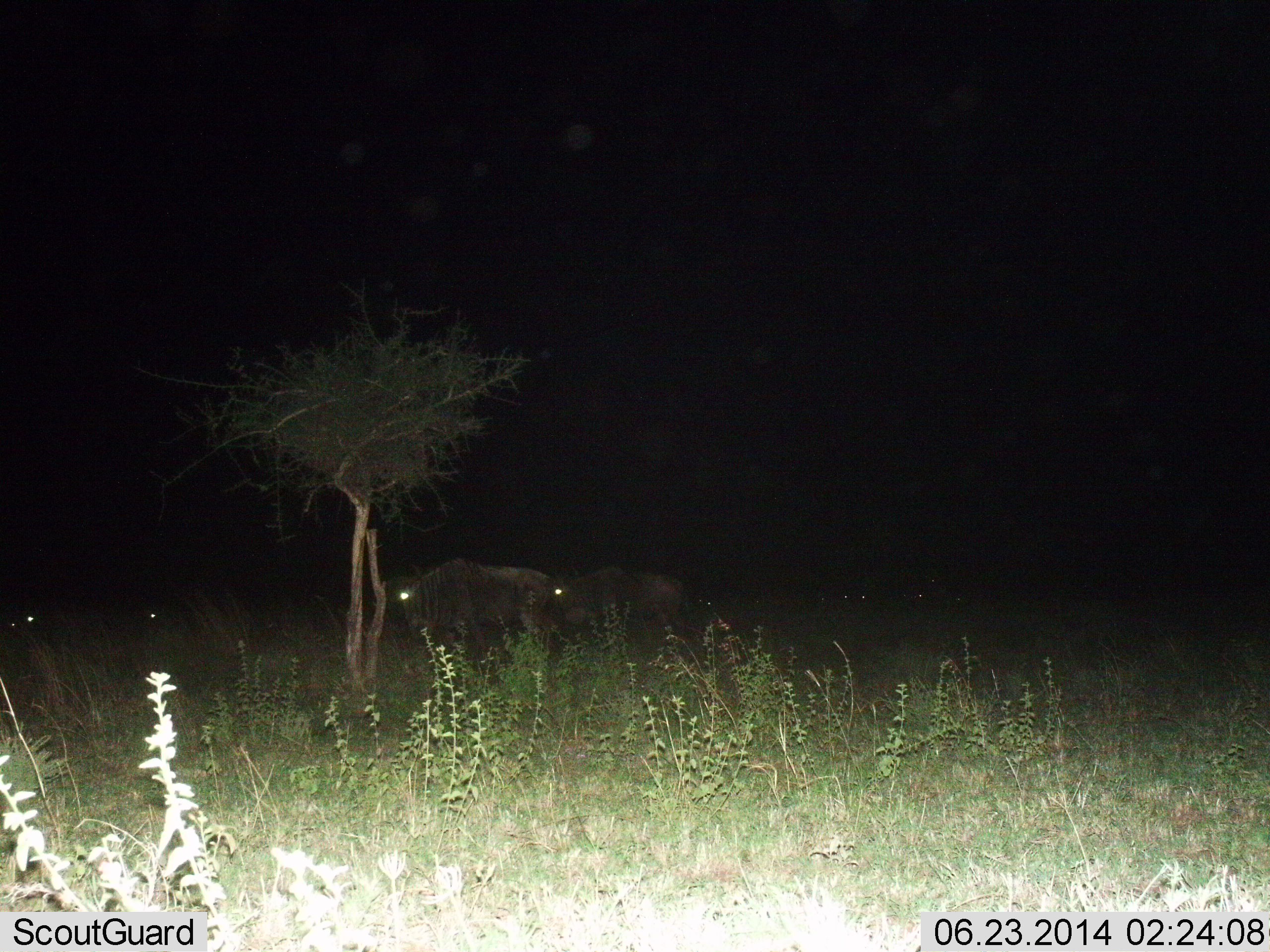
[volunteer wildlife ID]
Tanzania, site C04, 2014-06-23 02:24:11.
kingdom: Animalia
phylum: Chordata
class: Mammalia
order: Artiodactyla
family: Bovidae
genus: Connochaetes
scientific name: Connochaetes taurinus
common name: blue wildebeest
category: wildebeest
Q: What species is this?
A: Wildebeest (blue wildebeest) (Connochaetes taurinus).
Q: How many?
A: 4.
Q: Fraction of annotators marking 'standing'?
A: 70%.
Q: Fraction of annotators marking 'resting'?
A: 20%.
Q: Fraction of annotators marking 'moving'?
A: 30%.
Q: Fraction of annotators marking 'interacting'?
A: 0%.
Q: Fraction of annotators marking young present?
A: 0%.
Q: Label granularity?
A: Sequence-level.